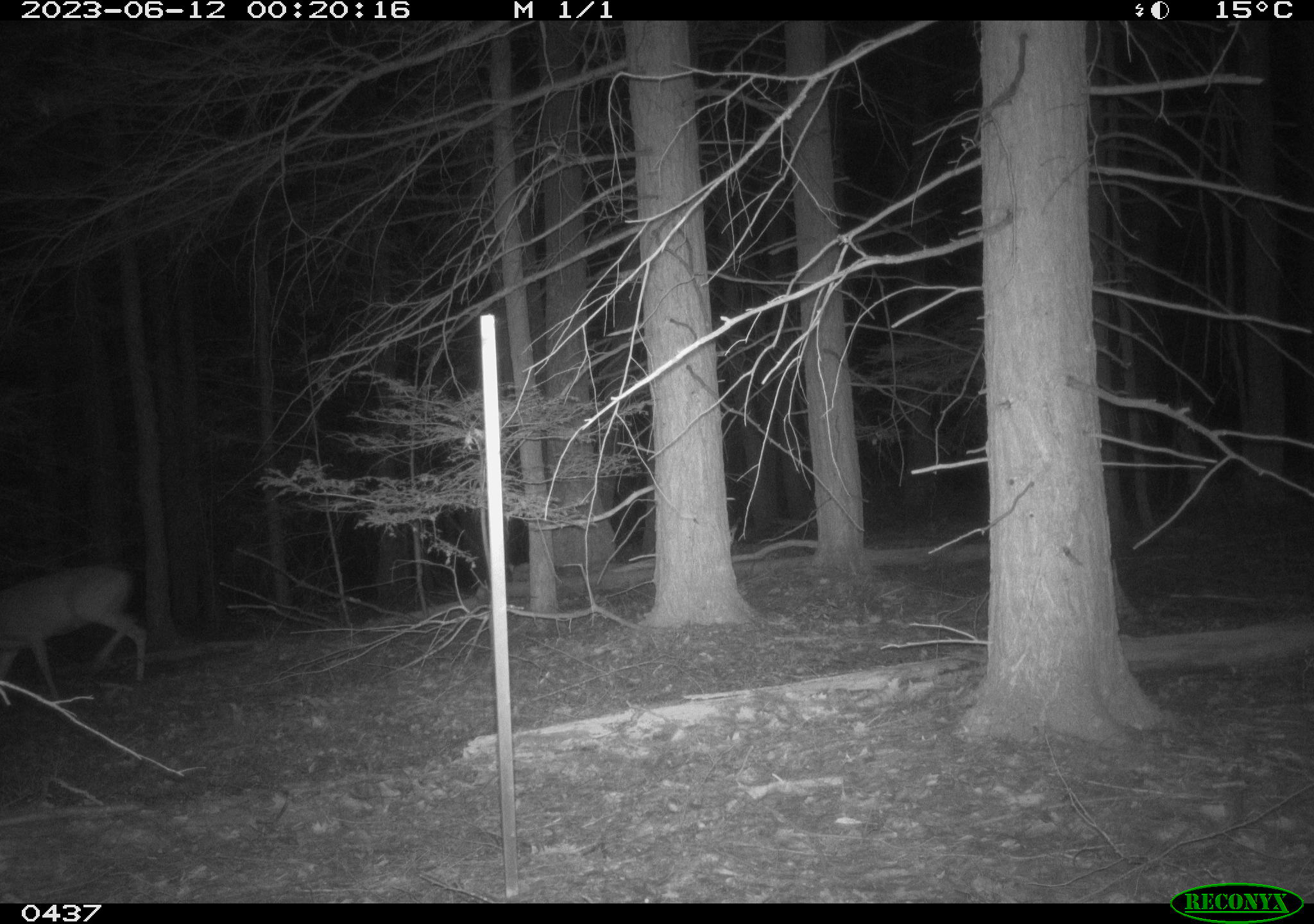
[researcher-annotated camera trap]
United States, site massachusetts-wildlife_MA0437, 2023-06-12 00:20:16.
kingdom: Animalia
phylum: Chordata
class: Mammalia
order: Artiodactyla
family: Cervidae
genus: Odocoileus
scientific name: Odocoileus virginianus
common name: white-tailed deer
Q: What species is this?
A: White-tailed deer (Odocoileus virginianus).